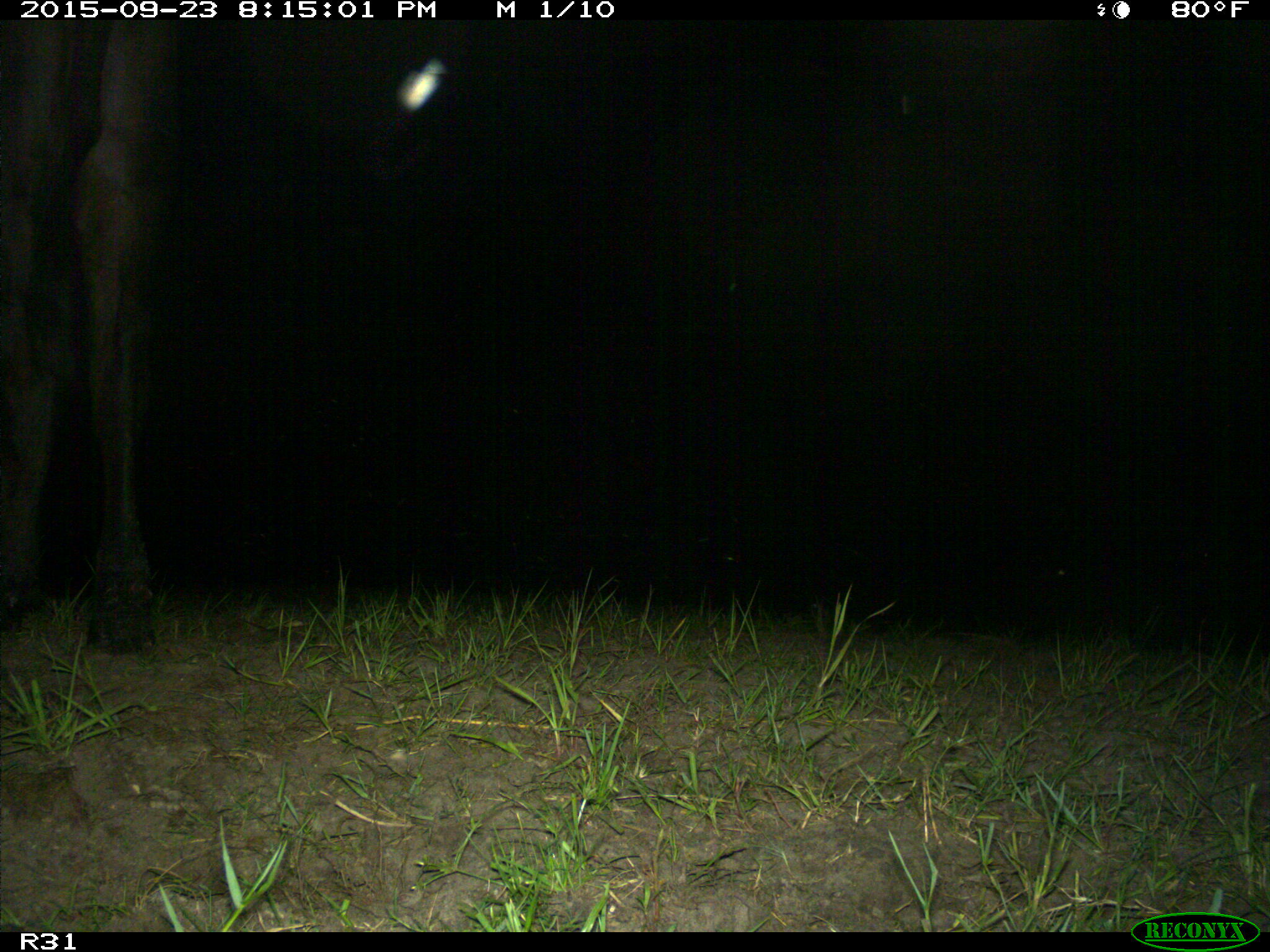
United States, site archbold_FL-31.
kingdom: Animalia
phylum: Chordata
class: Mammalia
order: Artiodactyla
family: Bovidae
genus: Bos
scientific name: Bos taurus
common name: domestic cow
Bos taurus (domestic cow).